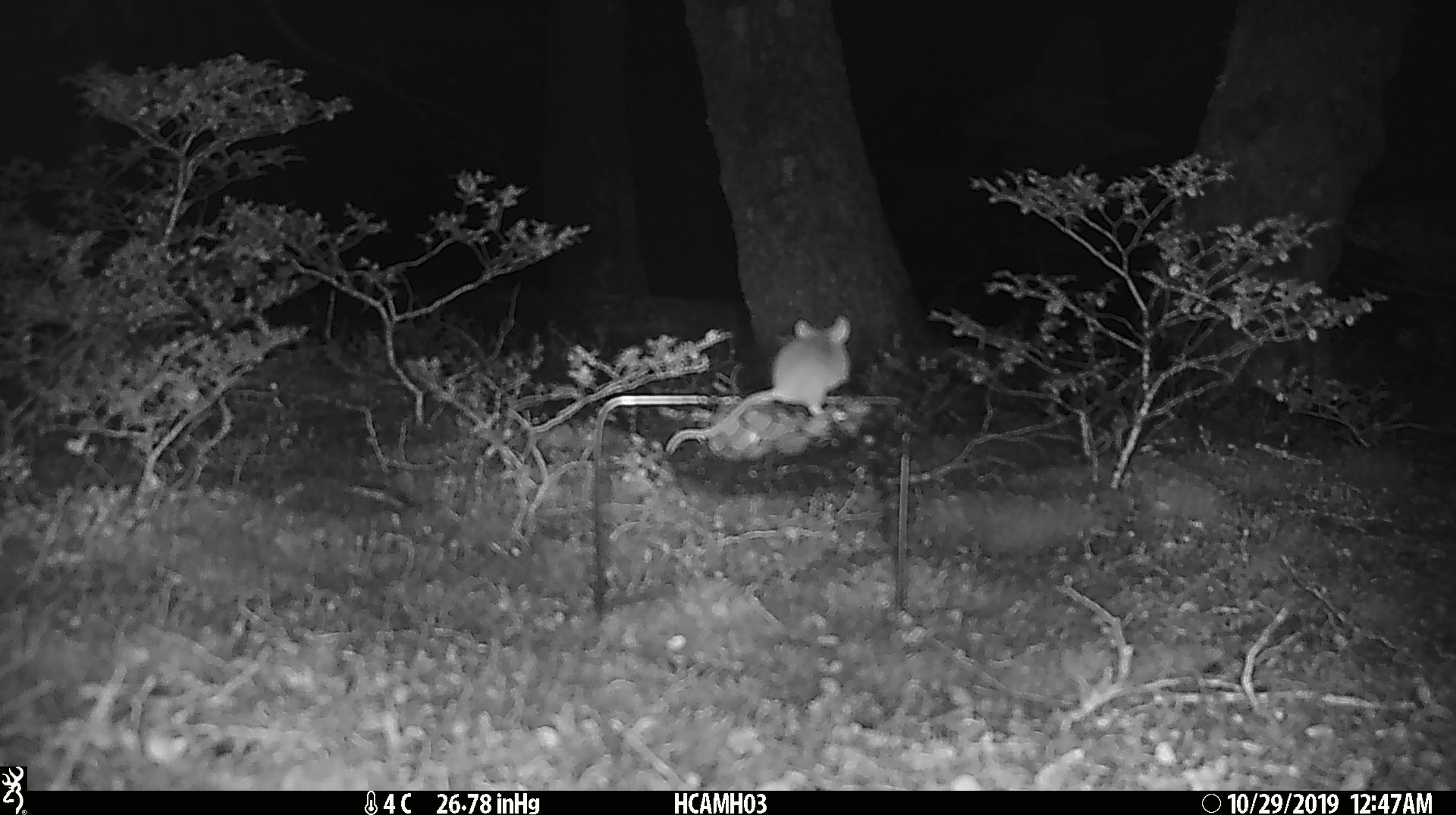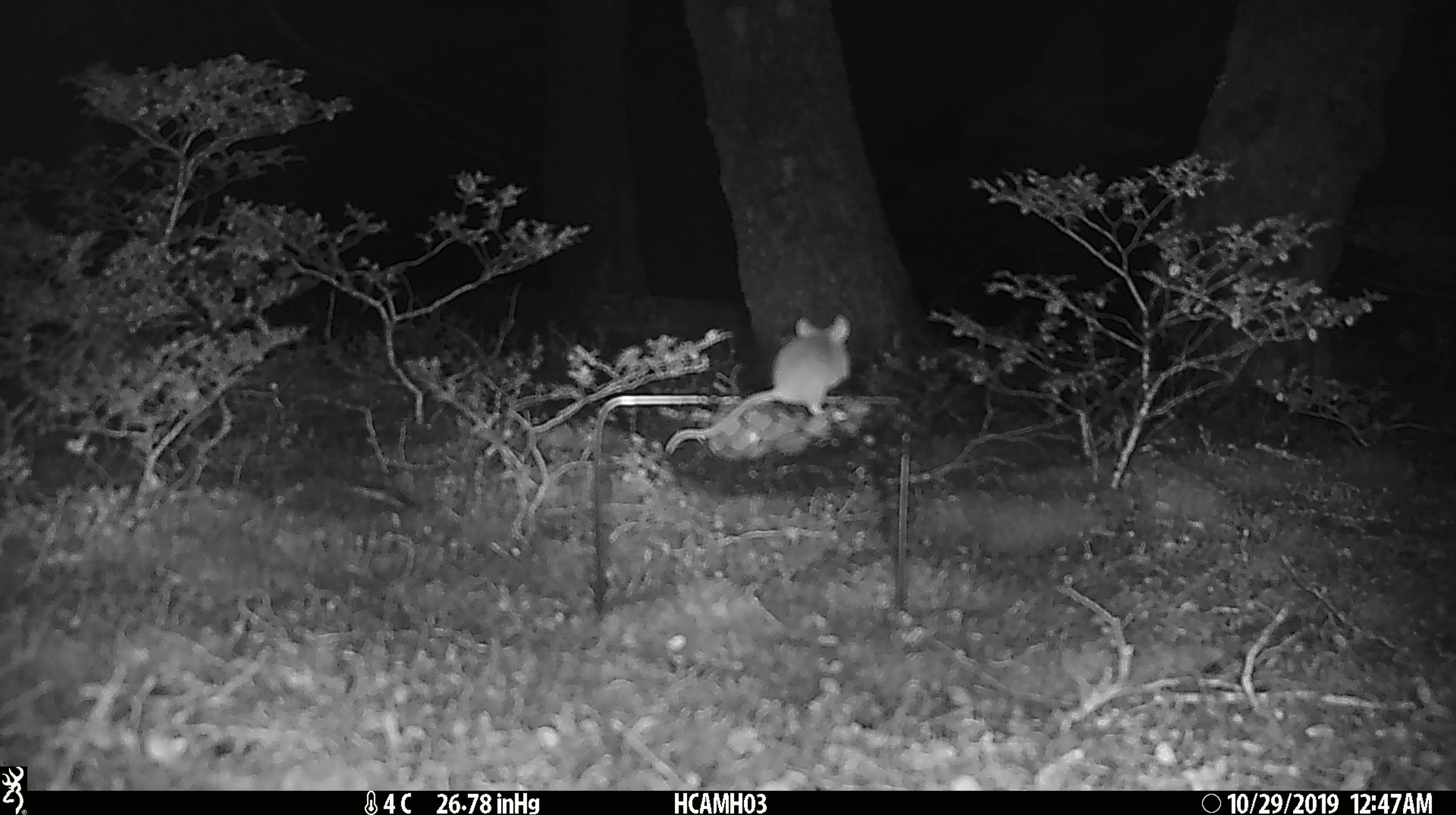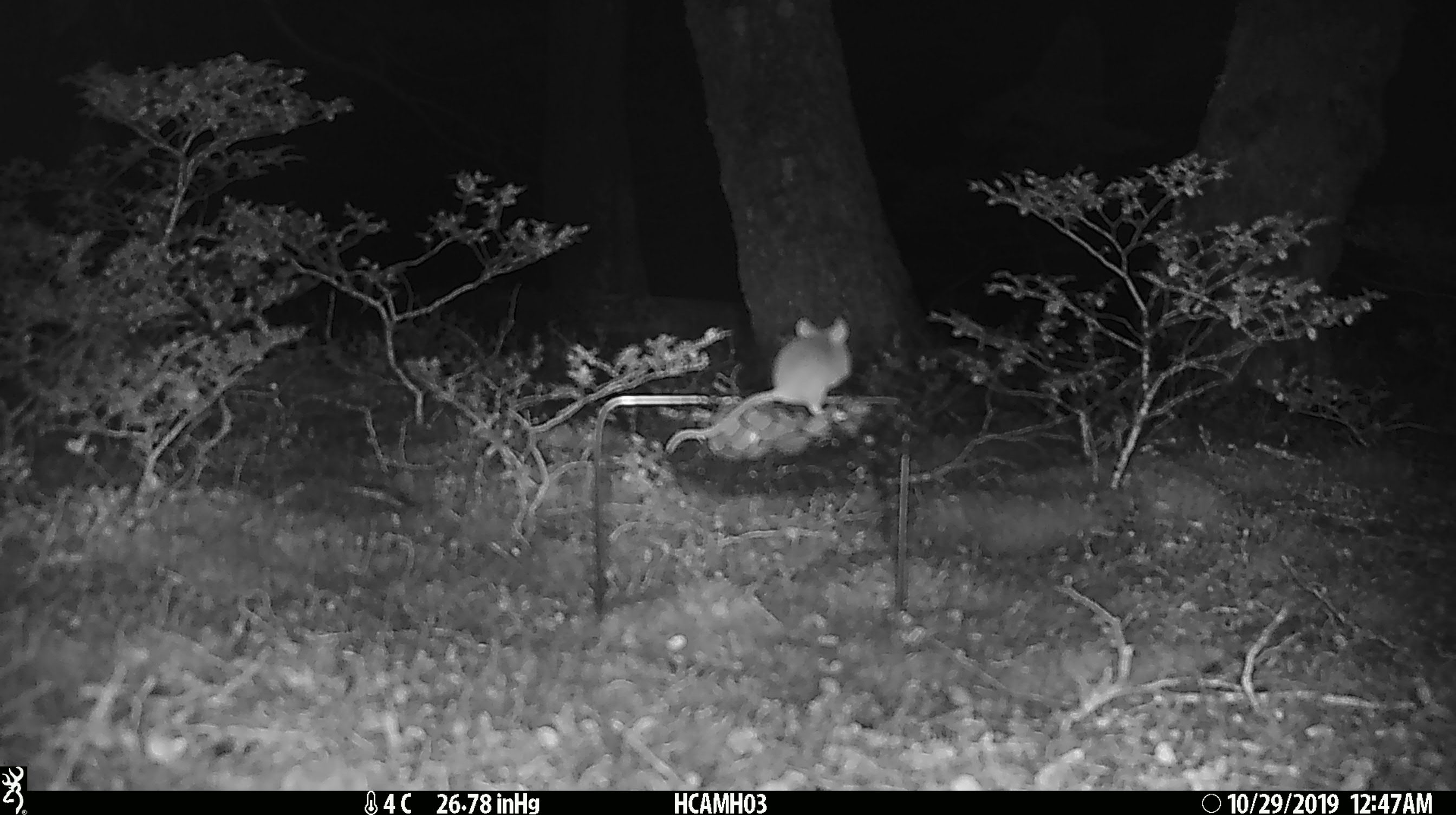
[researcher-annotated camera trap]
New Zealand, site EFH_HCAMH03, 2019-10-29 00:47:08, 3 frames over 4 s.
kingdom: Animalia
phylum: Chordata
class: Mammalia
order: Rodentia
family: Muridae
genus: Mus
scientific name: Mus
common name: mouse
Mouse (Mus).